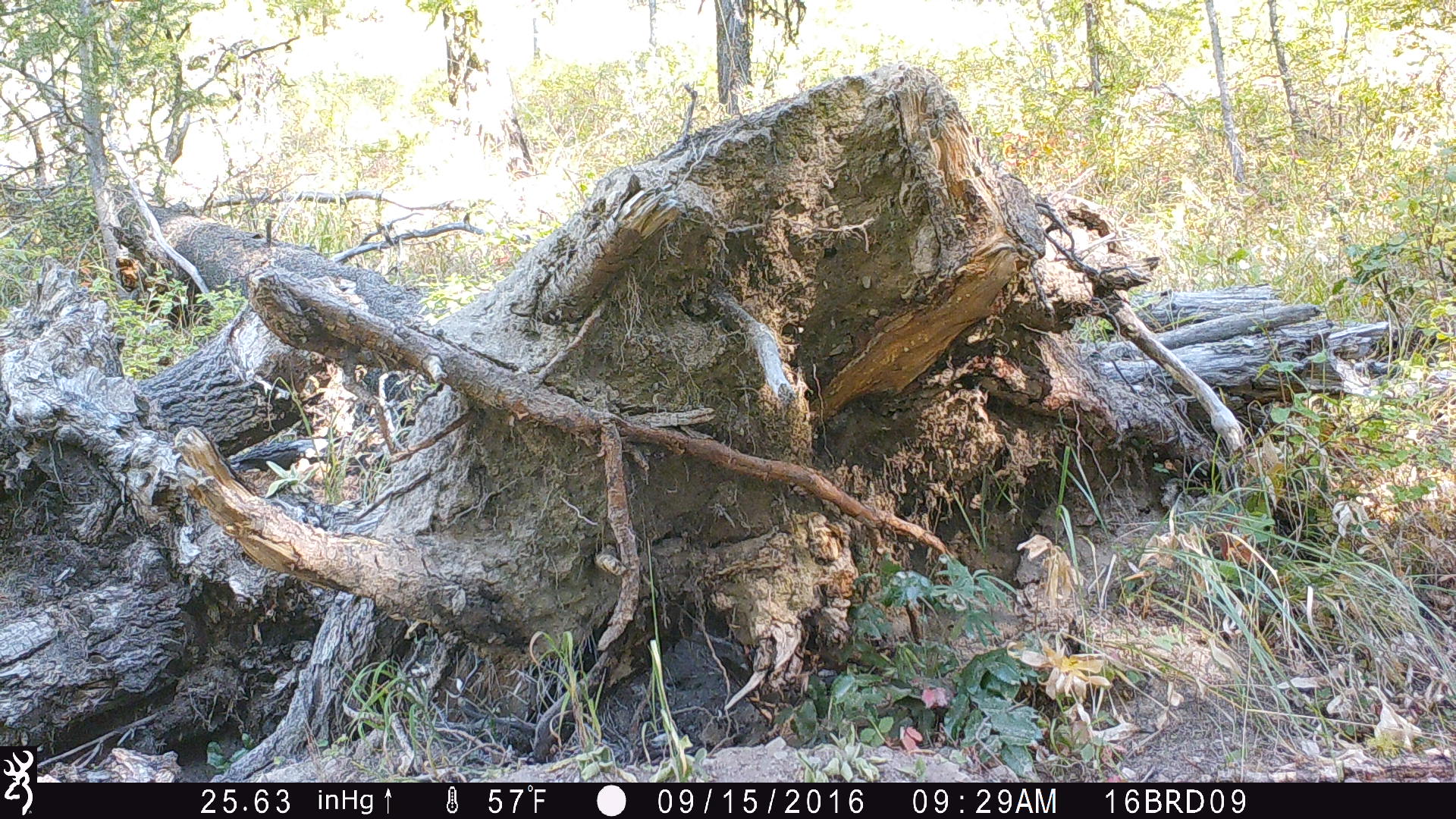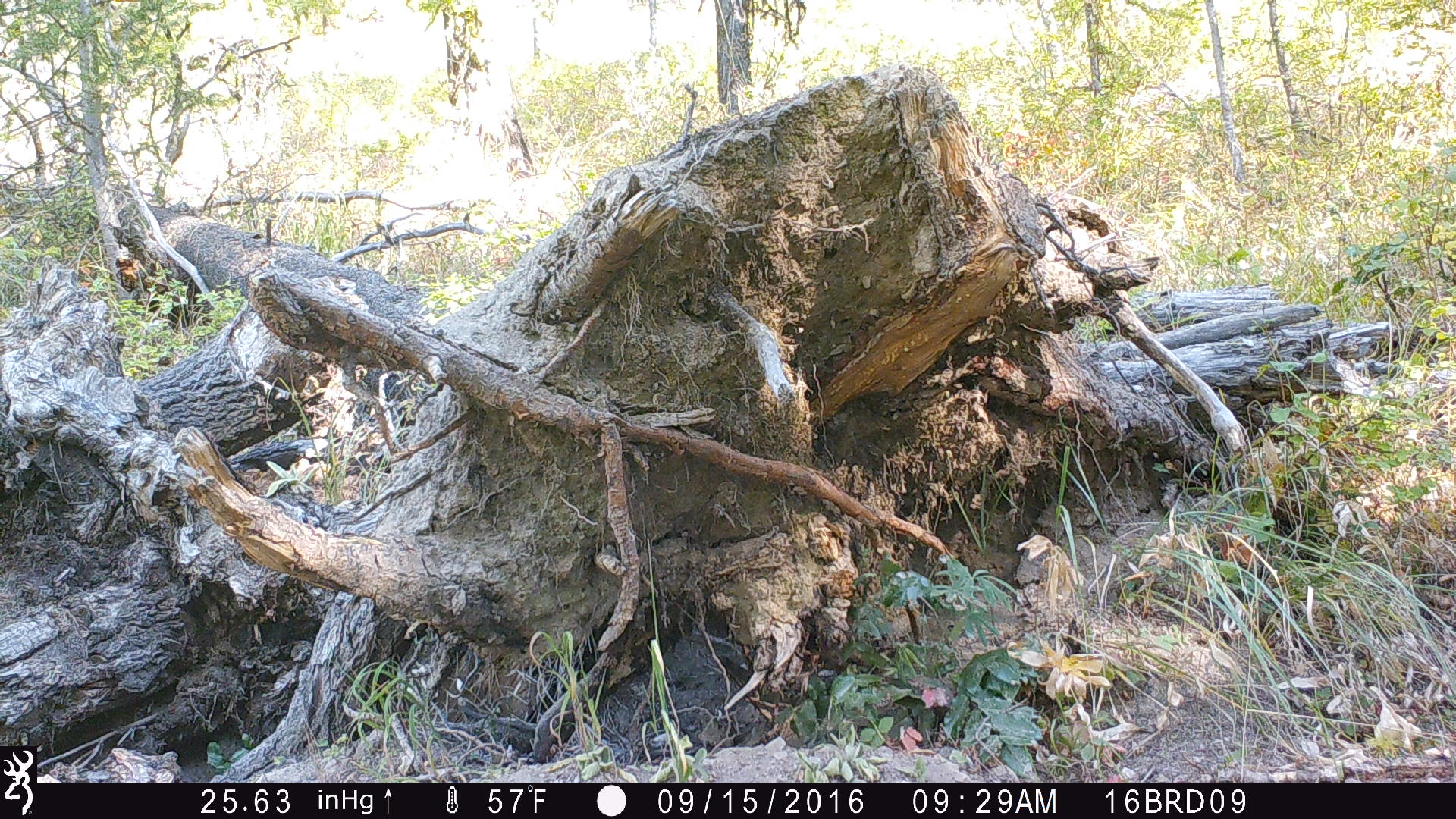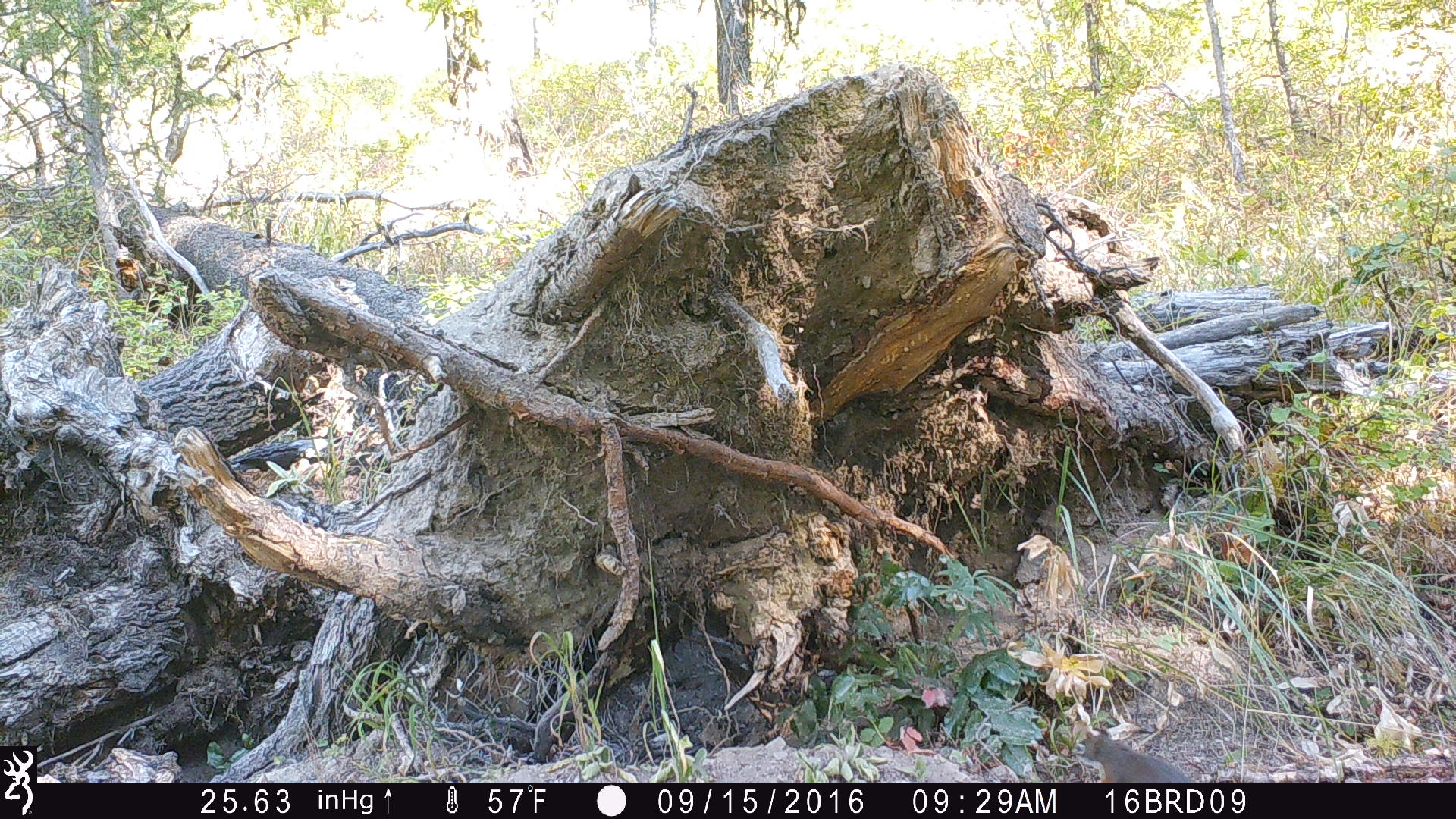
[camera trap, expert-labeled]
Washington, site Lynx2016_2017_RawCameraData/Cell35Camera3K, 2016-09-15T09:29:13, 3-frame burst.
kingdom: Animalia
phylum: Chordata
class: Mammalia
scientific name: Mammalia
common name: small mammal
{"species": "small mammal (Mammalia)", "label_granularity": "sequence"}